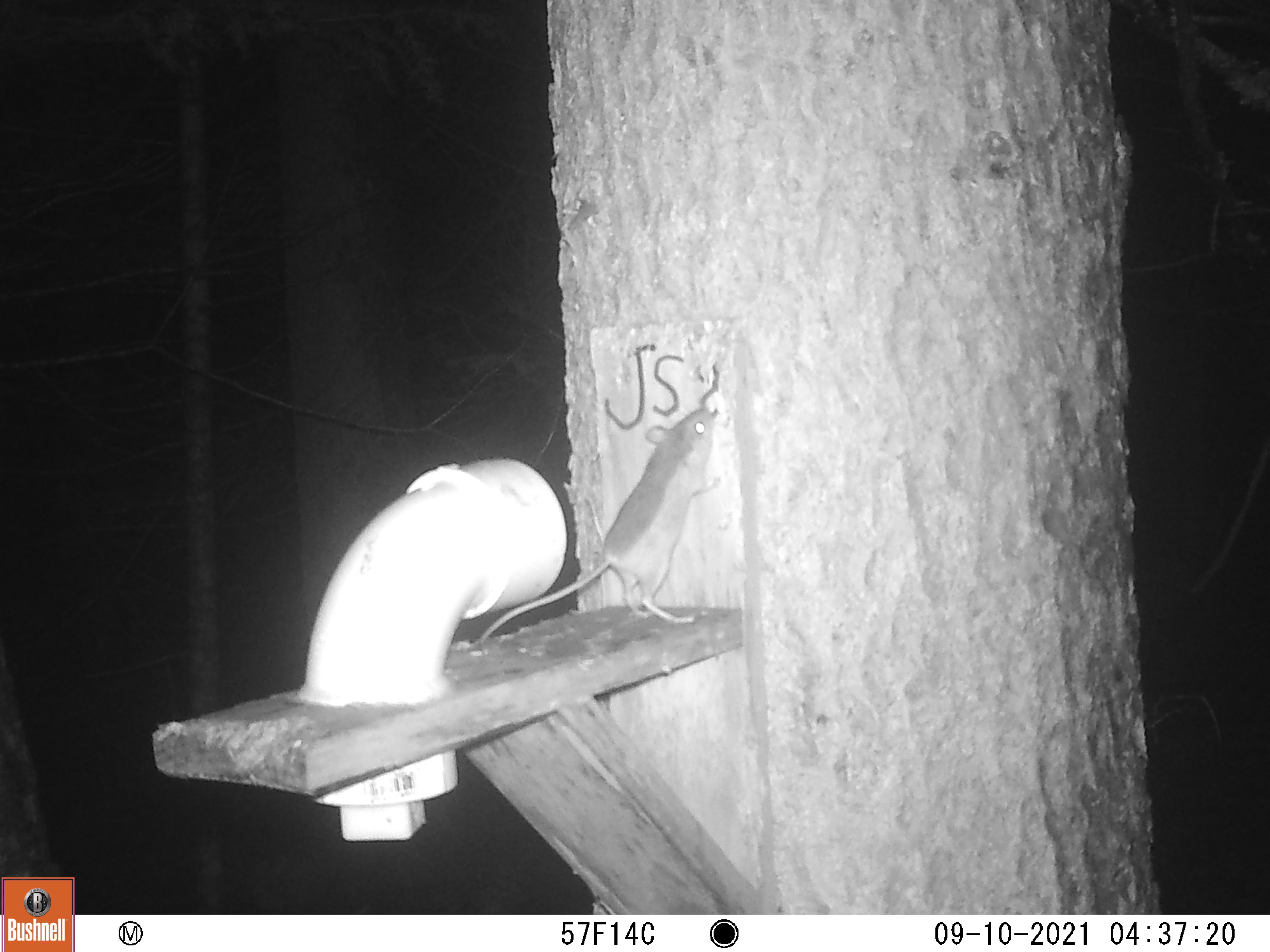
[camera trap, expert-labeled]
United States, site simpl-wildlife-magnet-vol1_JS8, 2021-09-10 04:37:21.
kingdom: Animalia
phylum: Chordata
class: Mammalia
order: Rodentia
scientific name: Rodentia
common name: mouse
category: mouse sp.